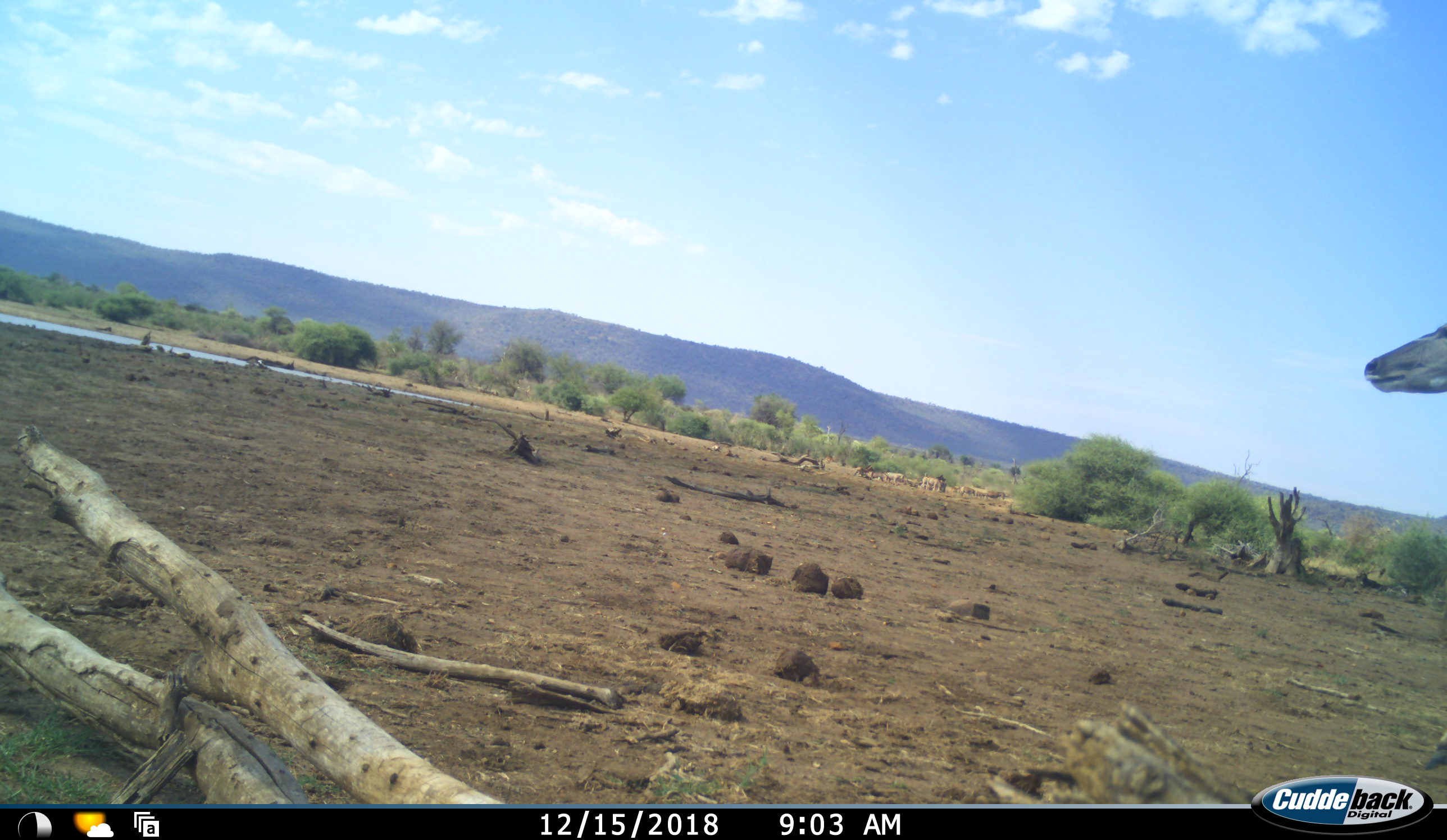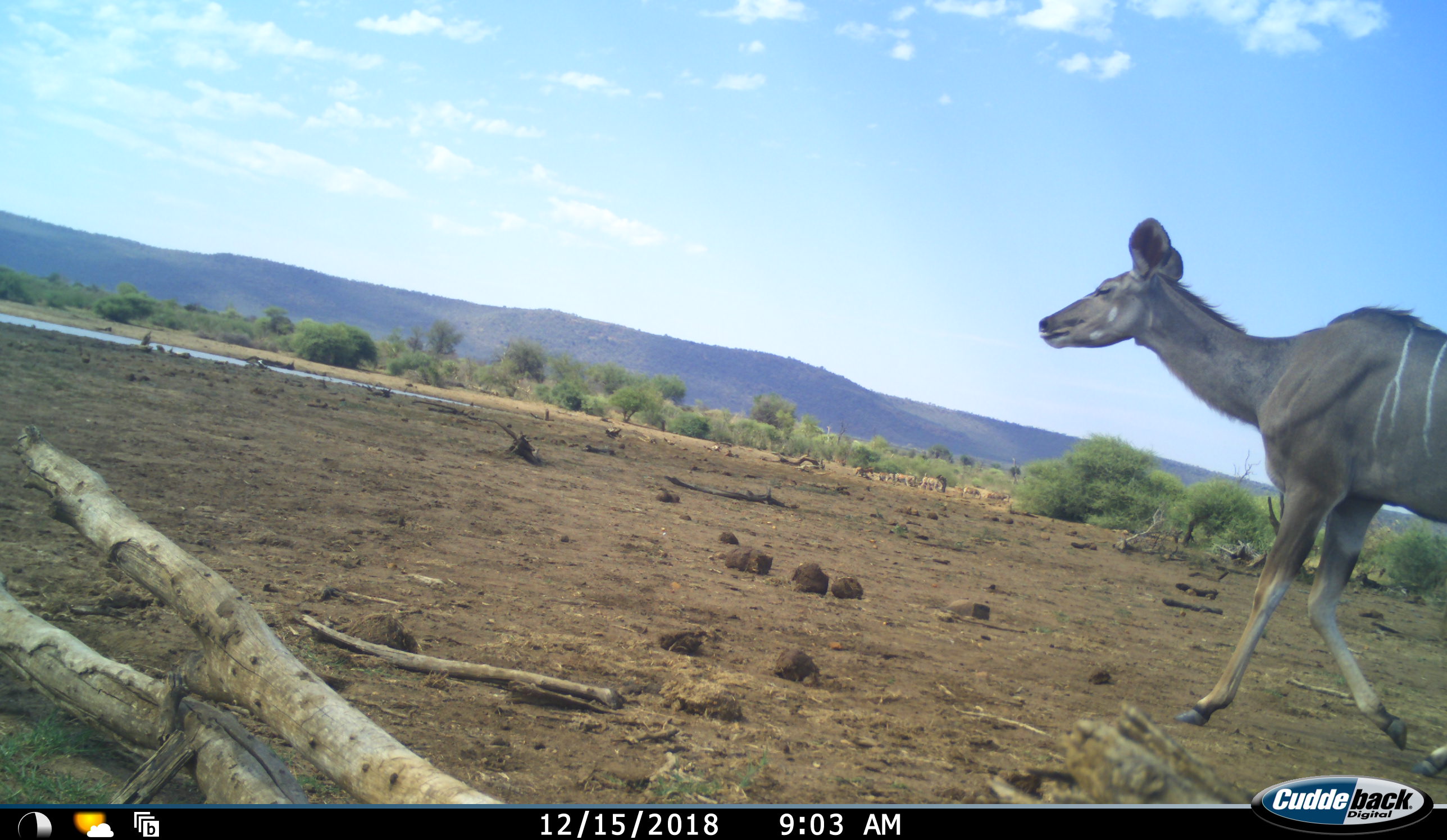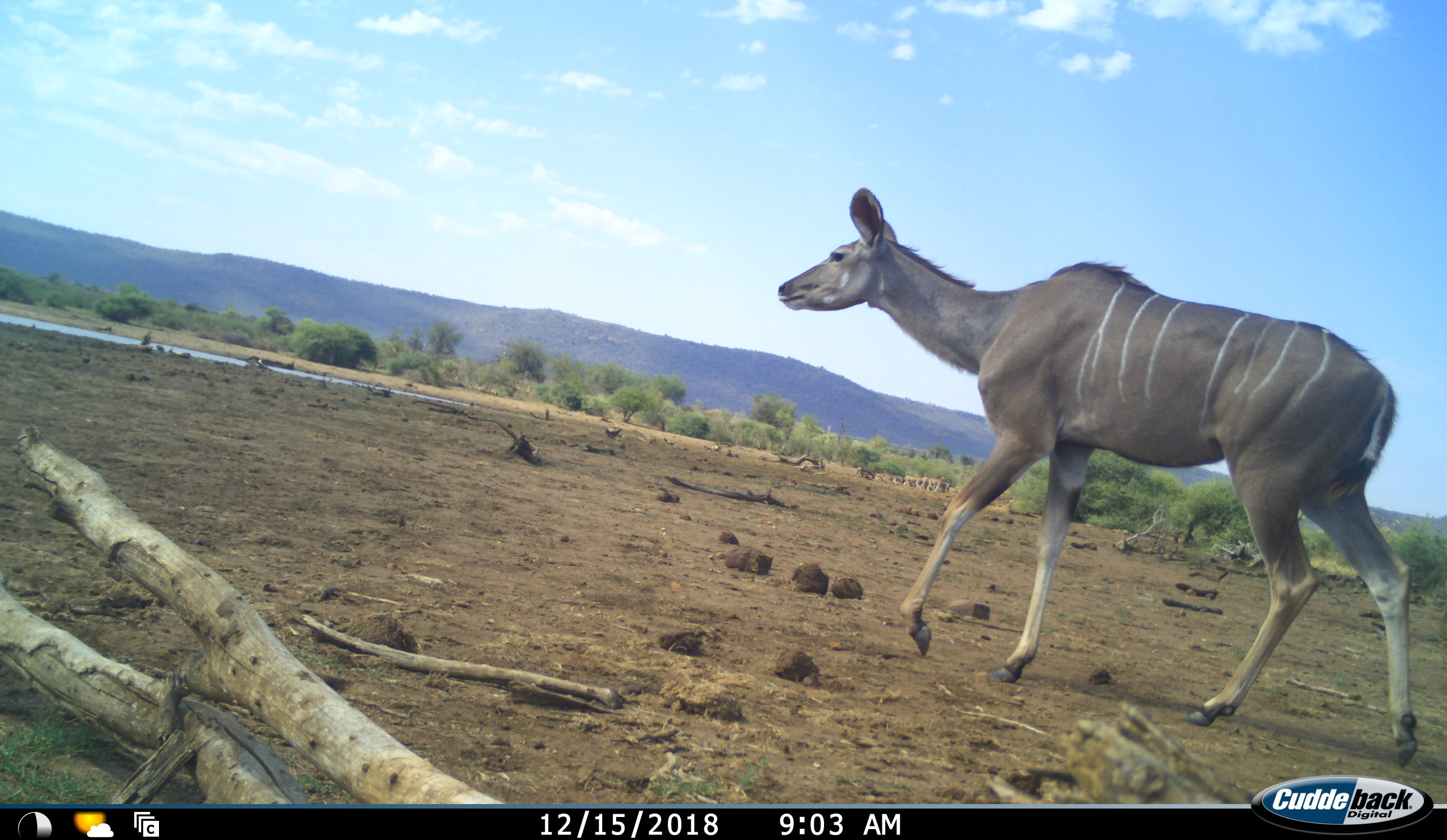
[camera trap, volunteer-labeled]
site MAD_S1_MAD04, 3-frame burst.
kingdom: Animalia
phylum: Chordata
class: Mammalia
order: Artiodactyla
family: Bovidae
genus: Tragelaphus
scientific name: Tragelaphus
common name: kudu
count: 1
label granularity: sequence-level